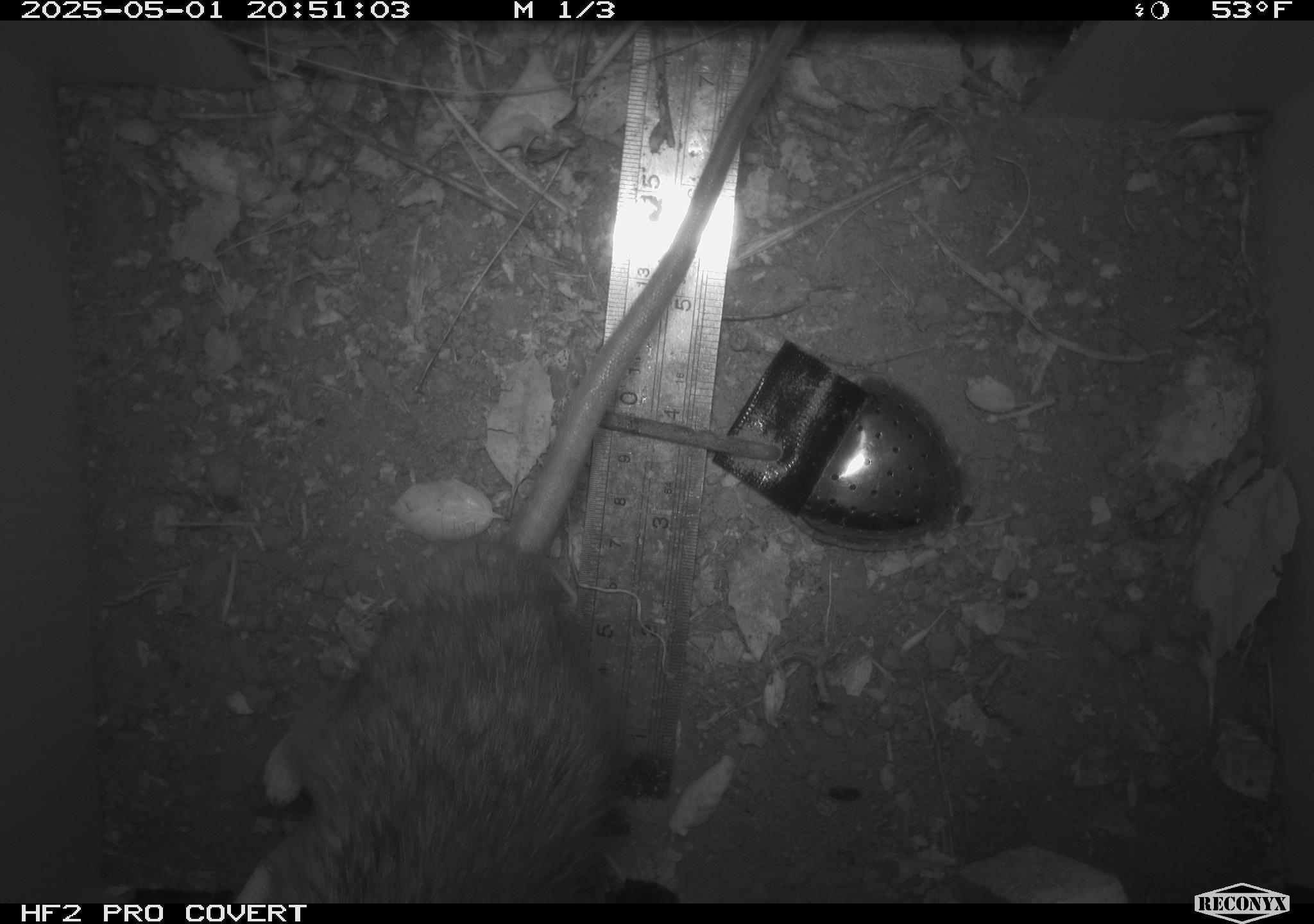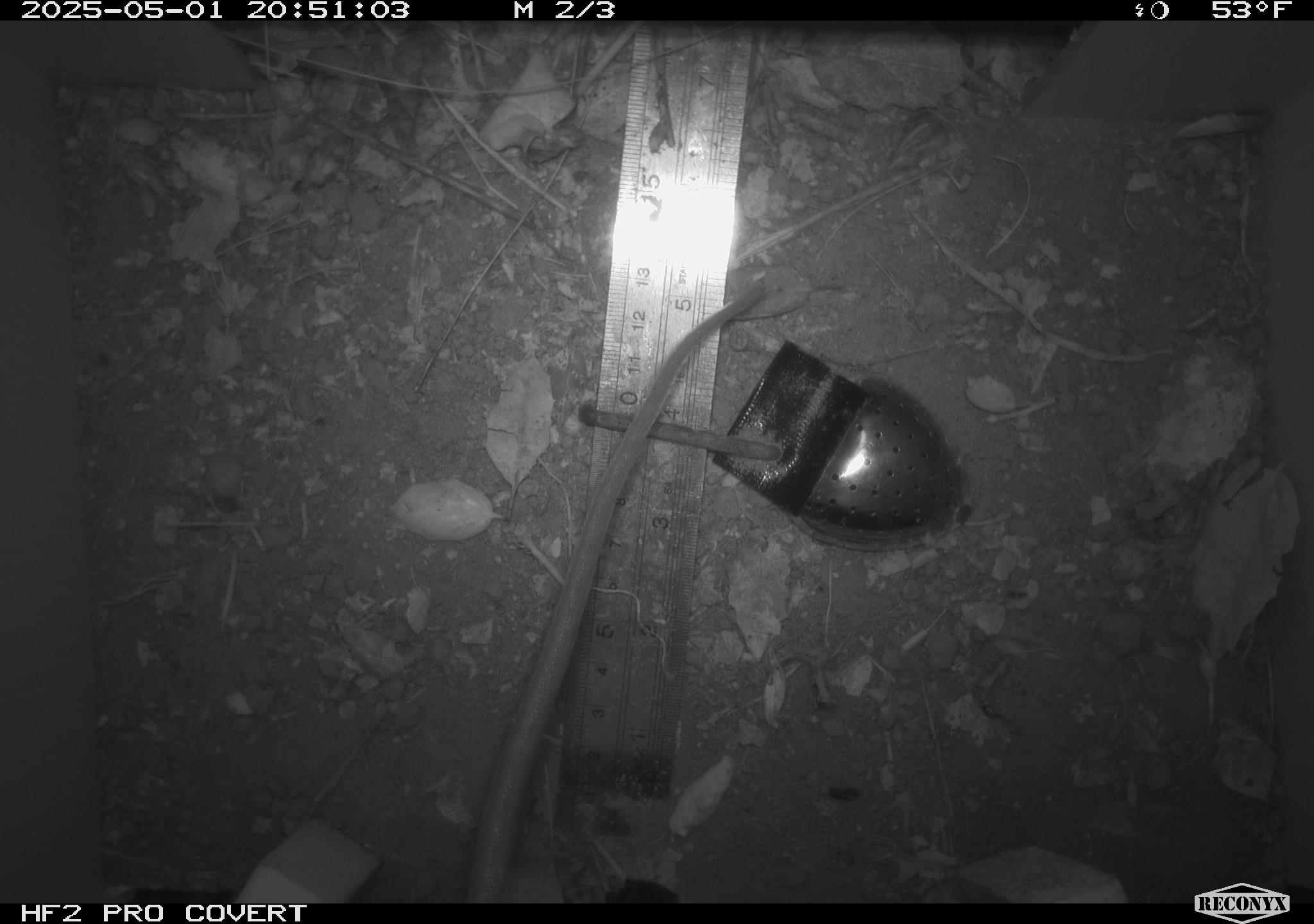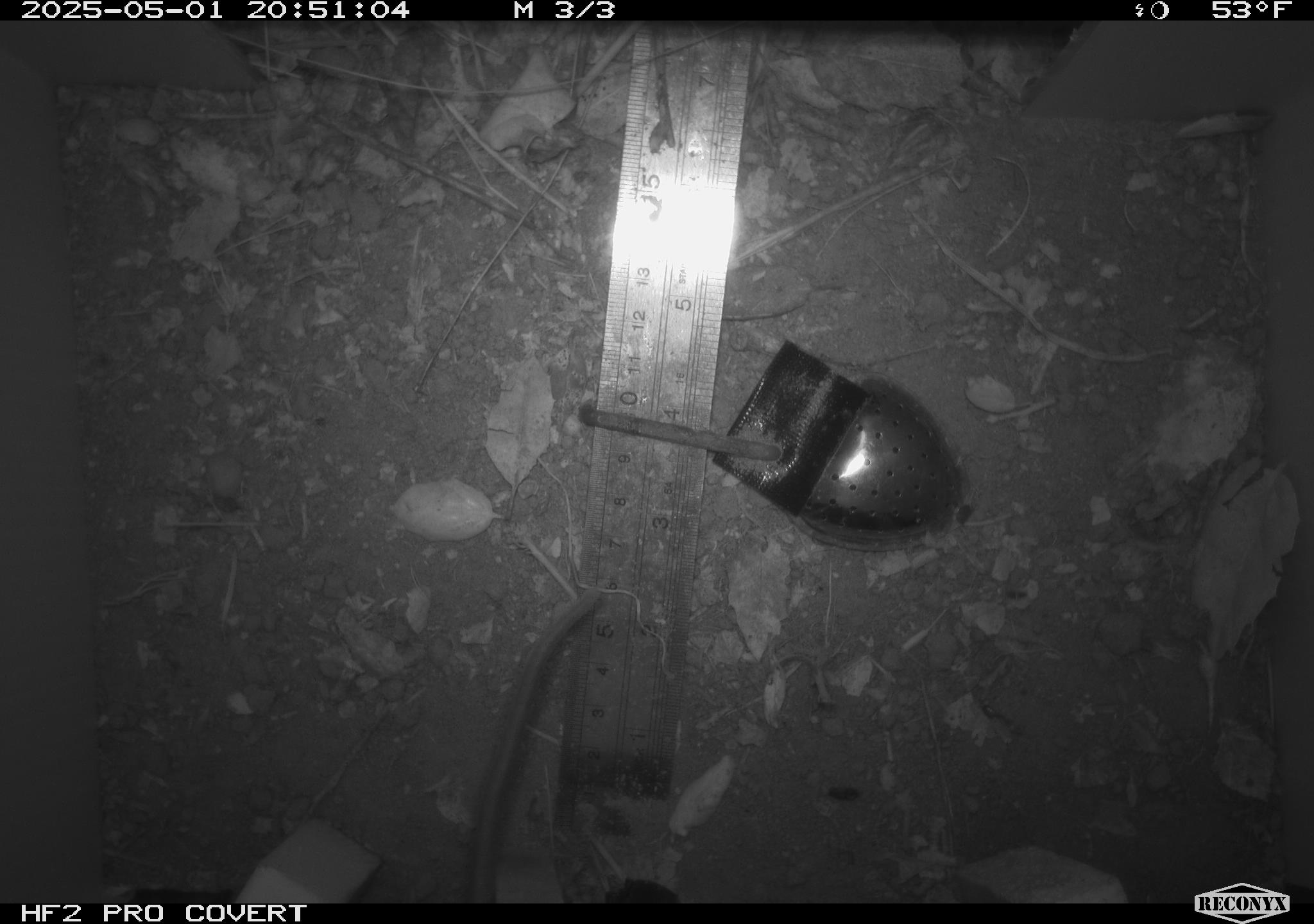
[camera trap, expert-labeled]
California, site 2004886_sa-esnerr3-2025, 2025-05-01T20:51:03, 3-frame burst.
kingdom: Animalia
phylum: Chordata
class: Mammalia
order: Rodentia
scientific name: Rodentia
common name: rodent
Rodent (Rodentia).